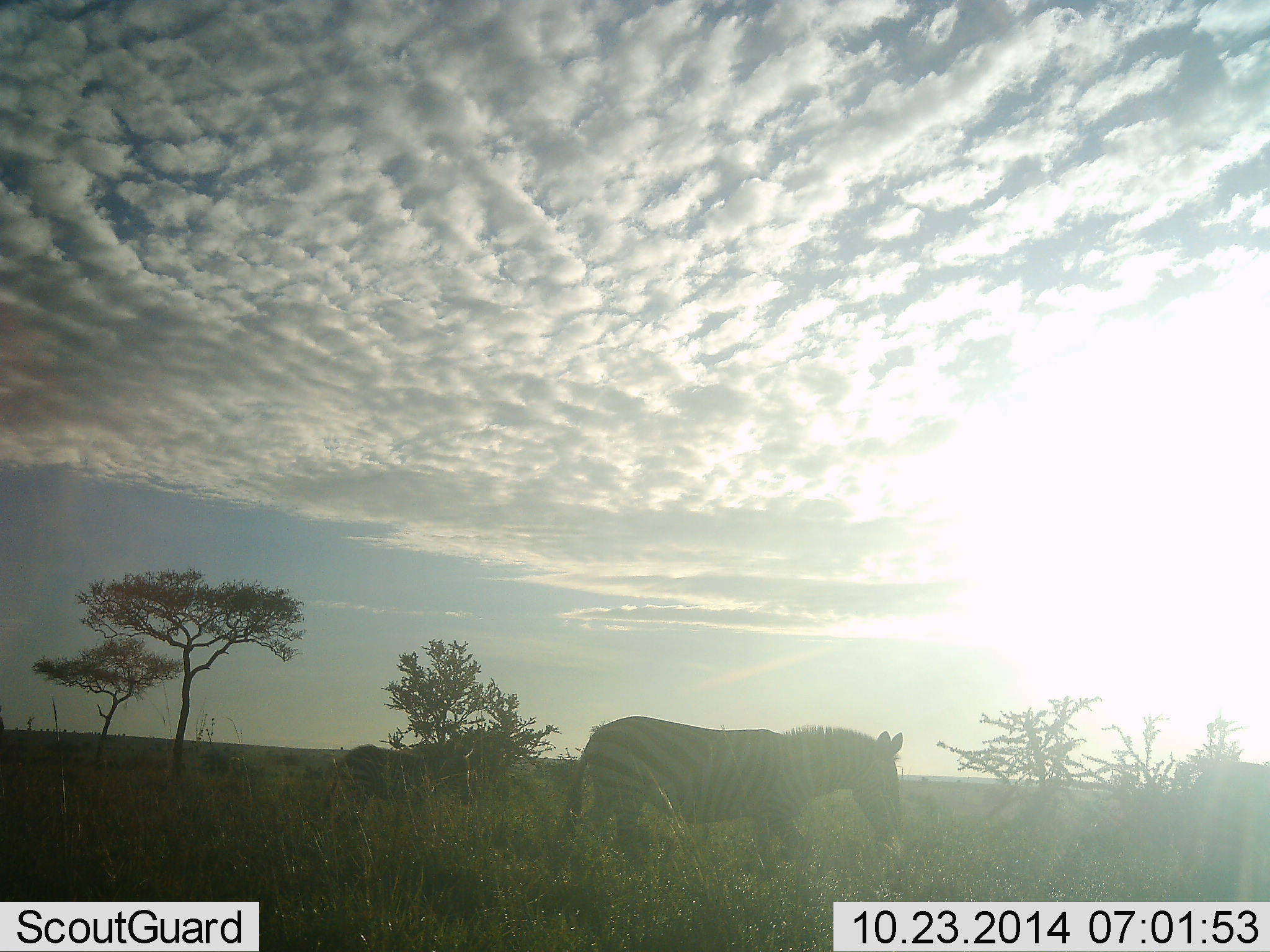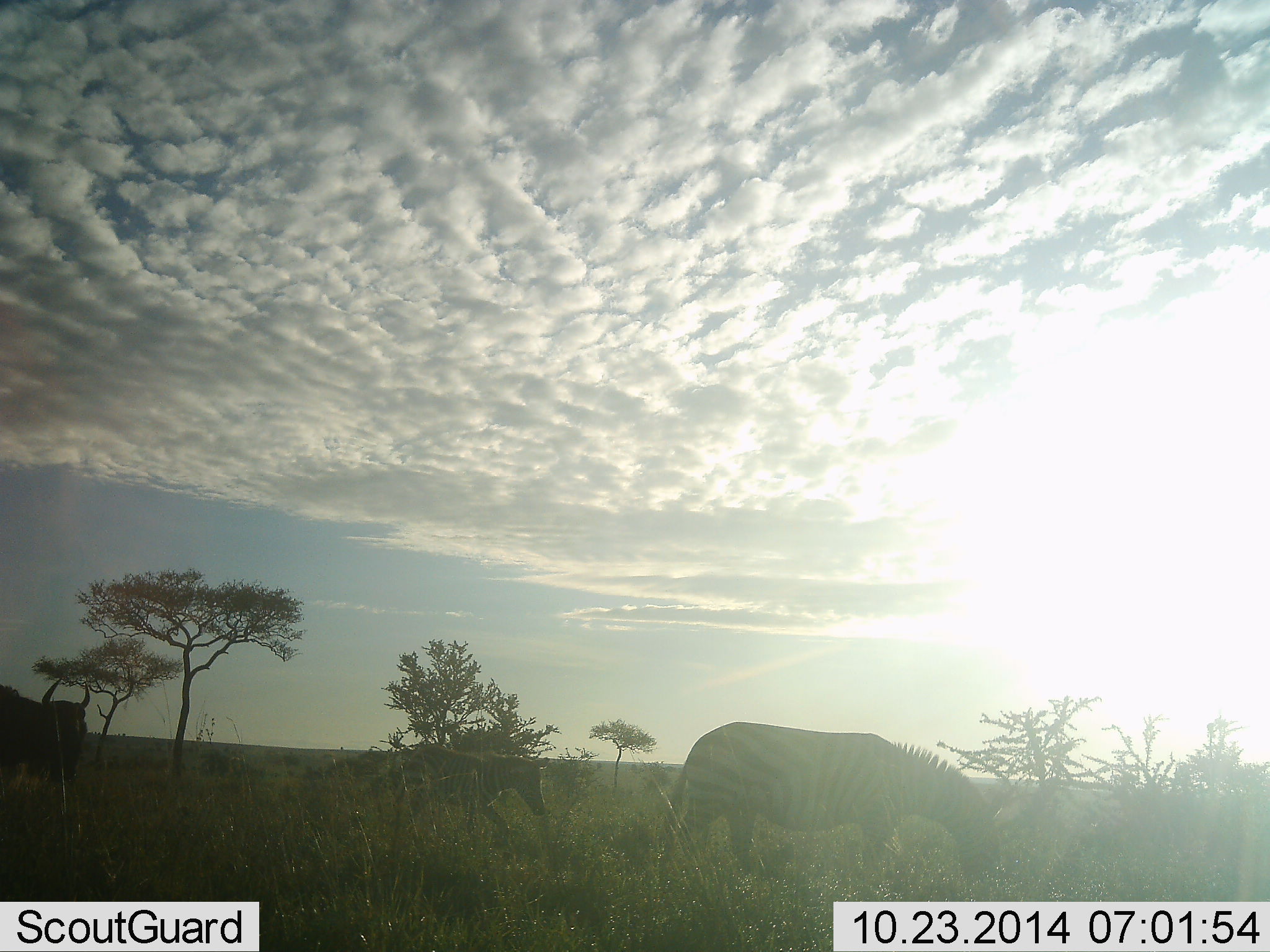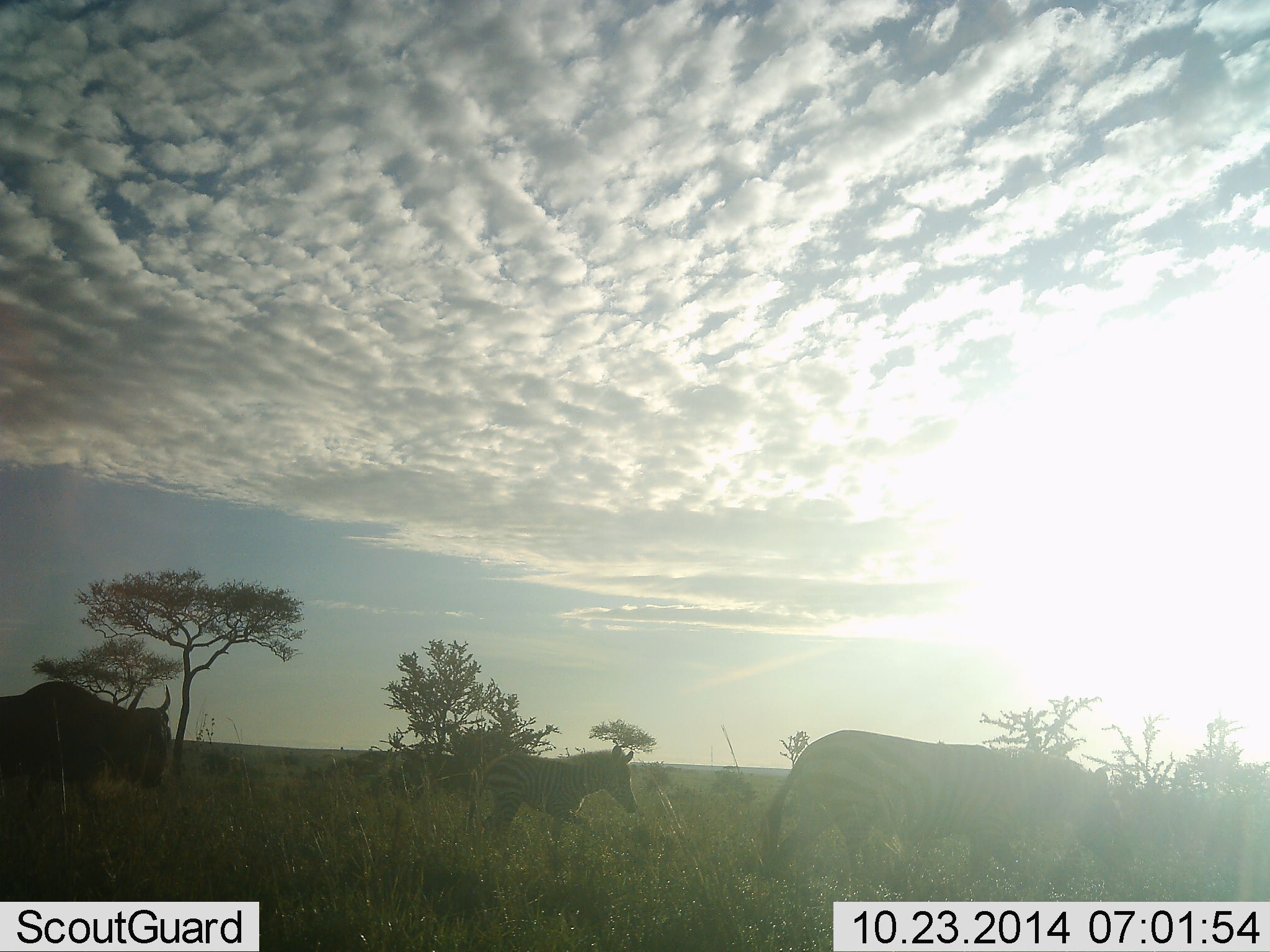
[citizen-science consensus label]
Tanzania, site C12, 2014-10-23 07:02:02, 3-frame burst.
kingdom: Animalia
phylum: Chordata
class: Mammalia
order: Artiodactyla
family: Bovidae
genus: Connochaetes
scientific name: Connochaetes taurinus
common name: blue wildebeest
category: wildebeest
Wildebeest (blue wildebeest) (Connochaetes taurinus), count 1. Behavior (volunteer vote fractions): standing 0%, resting 0%, moving 100%, interacting 0%. Young present (vote fraction): 0%. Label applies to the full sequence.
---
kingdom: Animalia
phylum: Chordata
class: Mammalia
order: Perissodactyla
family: Equidae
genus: Equus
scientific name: Equus quagga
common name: plains zebra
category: zebra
Zebra (plains zebra) (Equus quagga), count 2. Behavior (volunteer vote fractions): standing 0%, resting 0%, moving 92%, interacting 8%. Young present (vote fraction): 31%. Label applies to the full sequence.